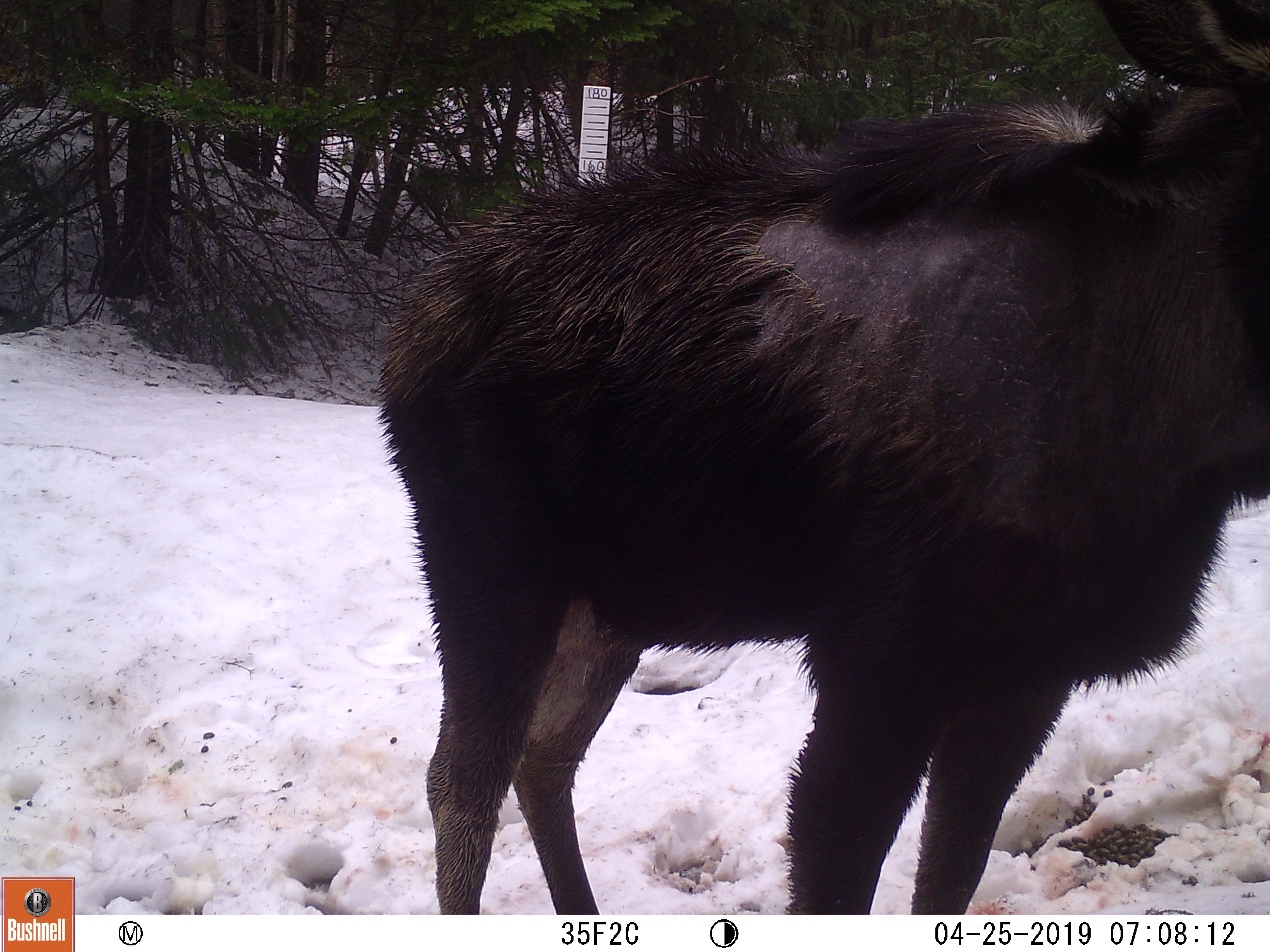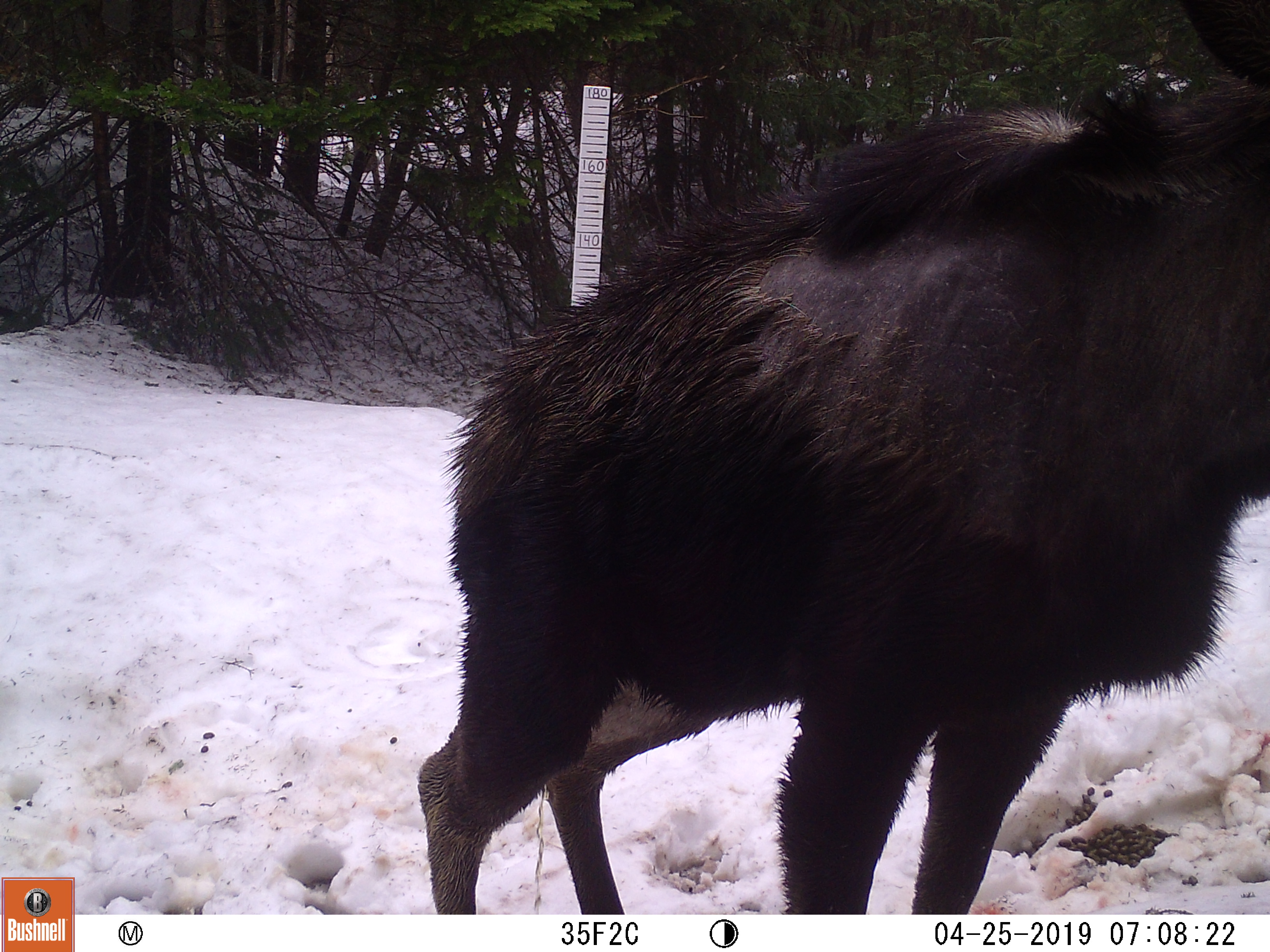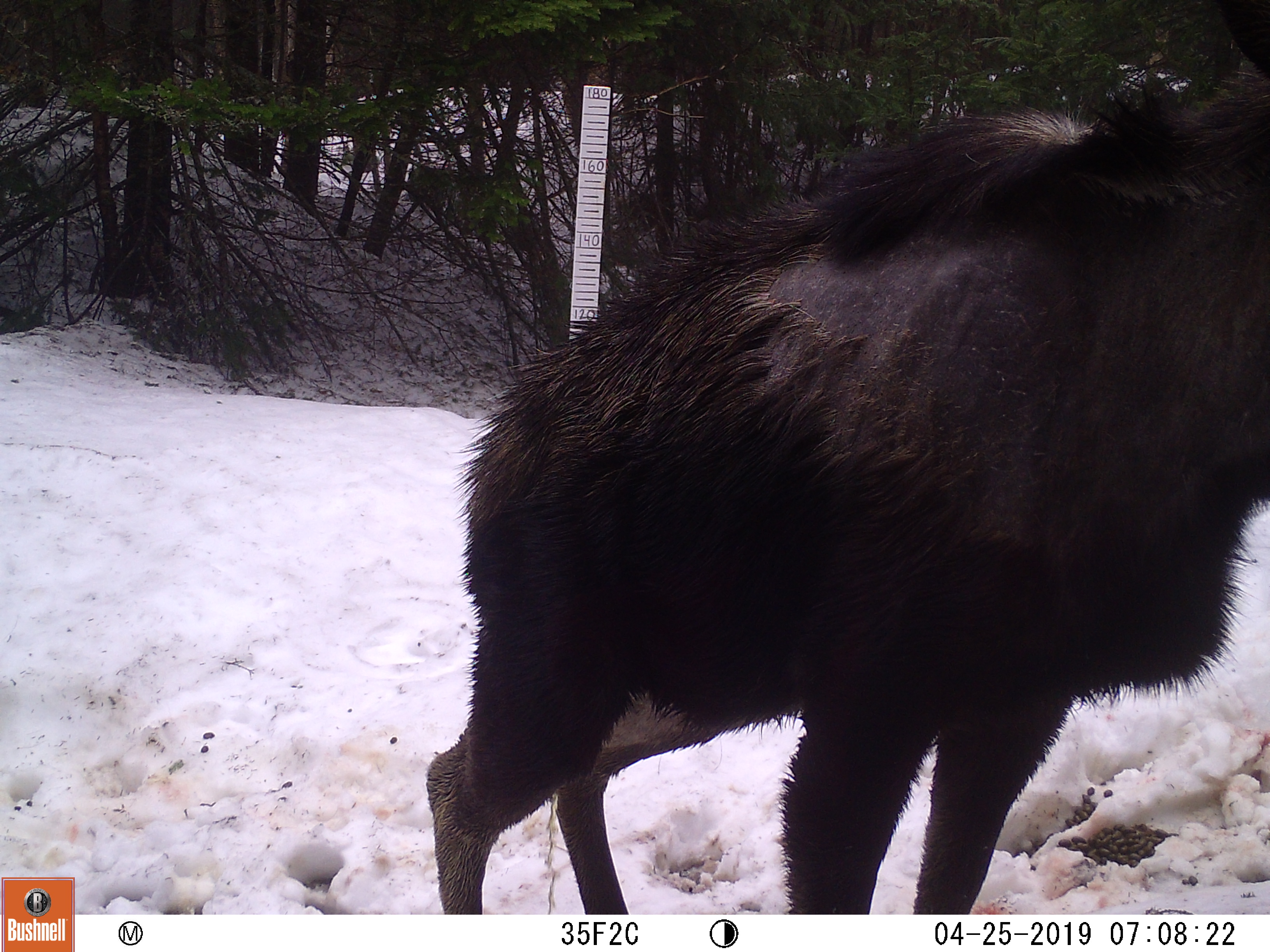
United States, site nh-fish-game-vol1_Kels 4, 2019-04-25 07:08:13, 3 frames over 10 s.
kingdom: Animalia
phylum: Chordata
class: Mammalia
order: Artiodactyla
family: Cervidae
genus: Alces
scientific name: Alces alces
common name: moose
Moose (Alces alces).